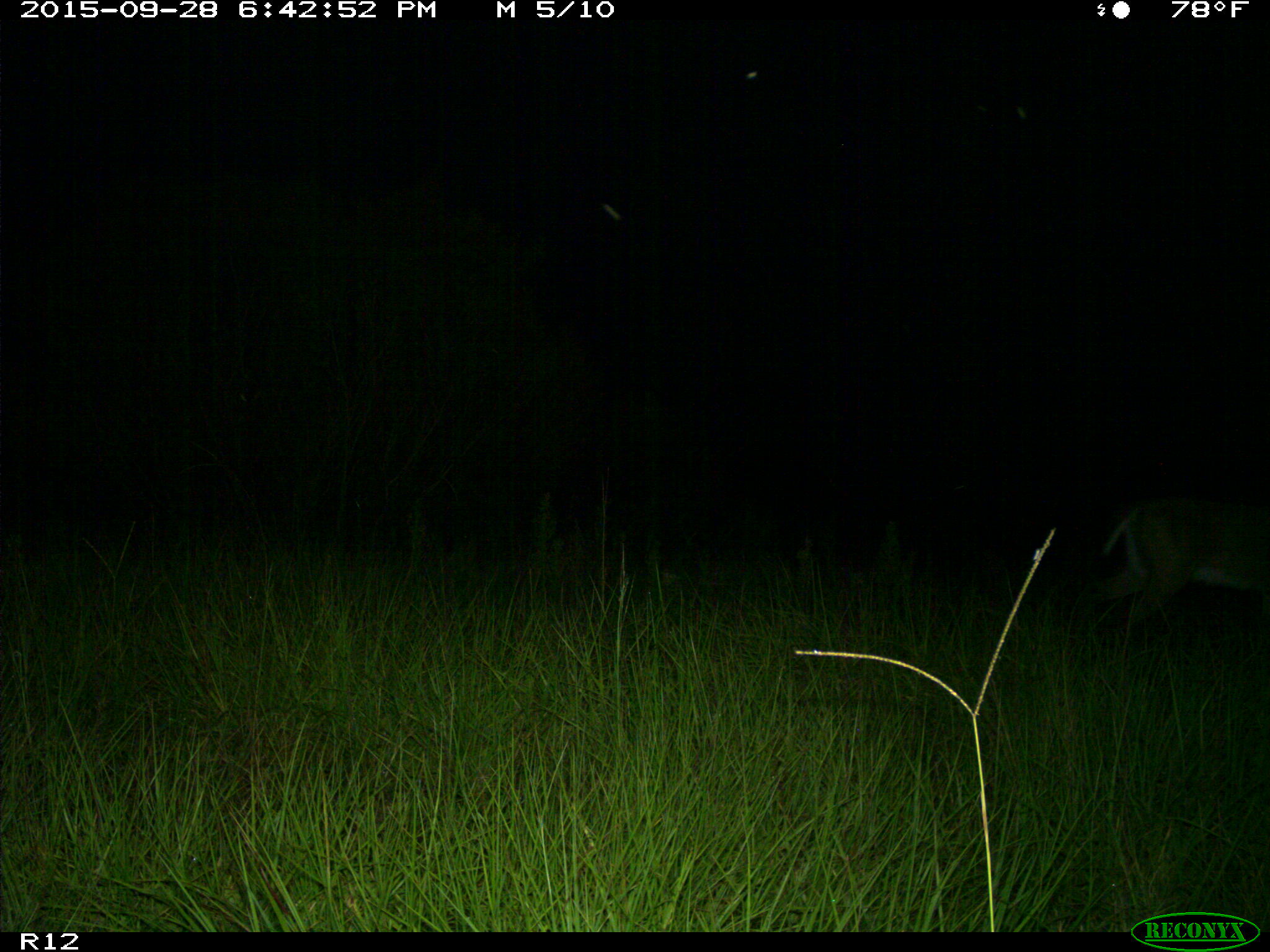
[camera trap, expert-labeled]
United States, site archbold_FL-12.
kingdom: Animalia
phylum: Chordata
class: Mammalia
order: Artiodactyla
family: Cervidae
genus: Odocoileus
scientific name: Odocoileus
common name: deer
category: unidentified deer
Unidentified deer (deer) (Odocoileus).